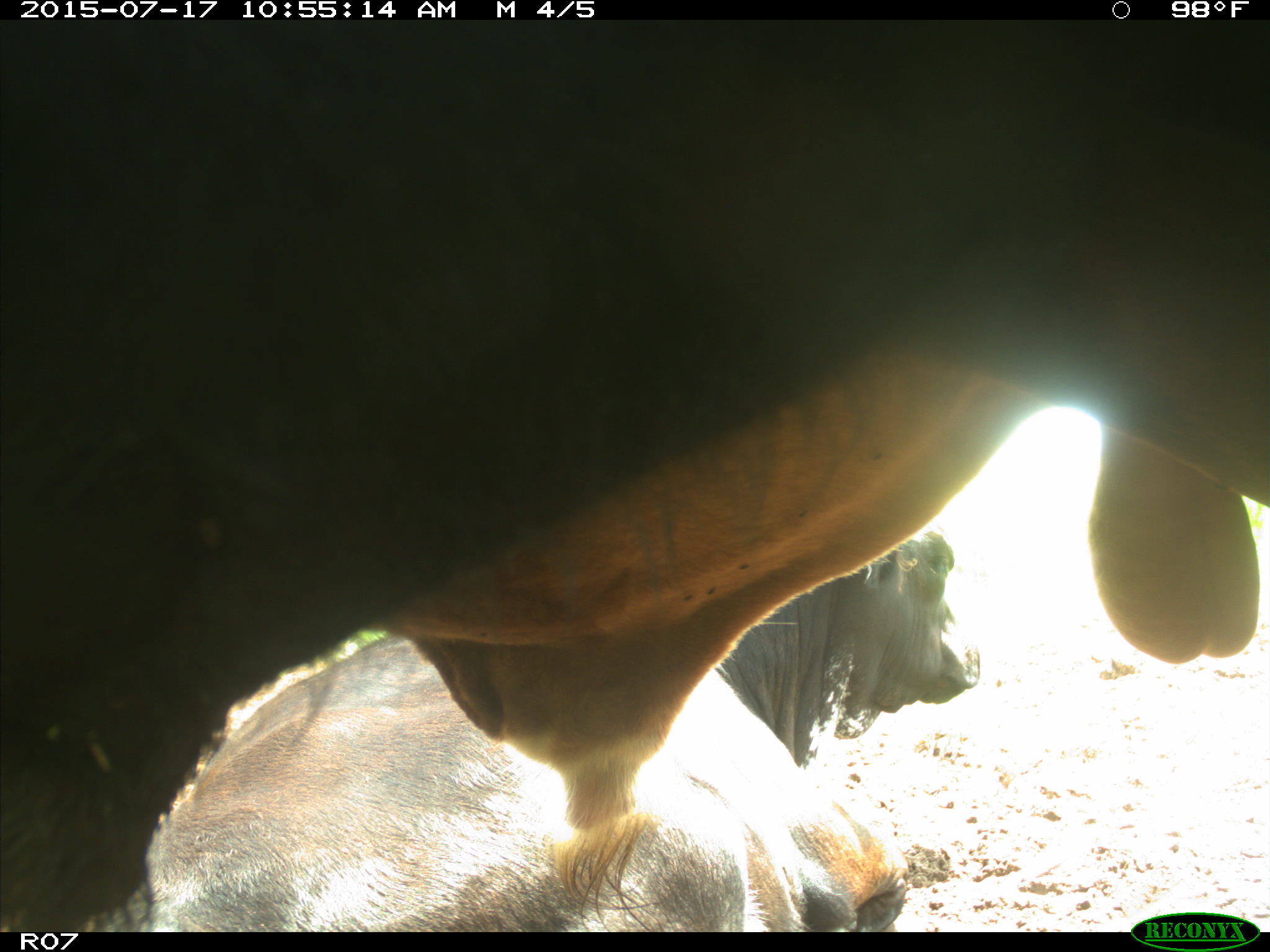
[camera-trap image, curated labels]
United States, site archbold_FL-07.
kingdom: Animalia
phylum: Chordata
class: Mammalia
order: Artiodactyla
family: Bovidae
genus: Bos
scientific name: Bos taurus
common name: domestic cow